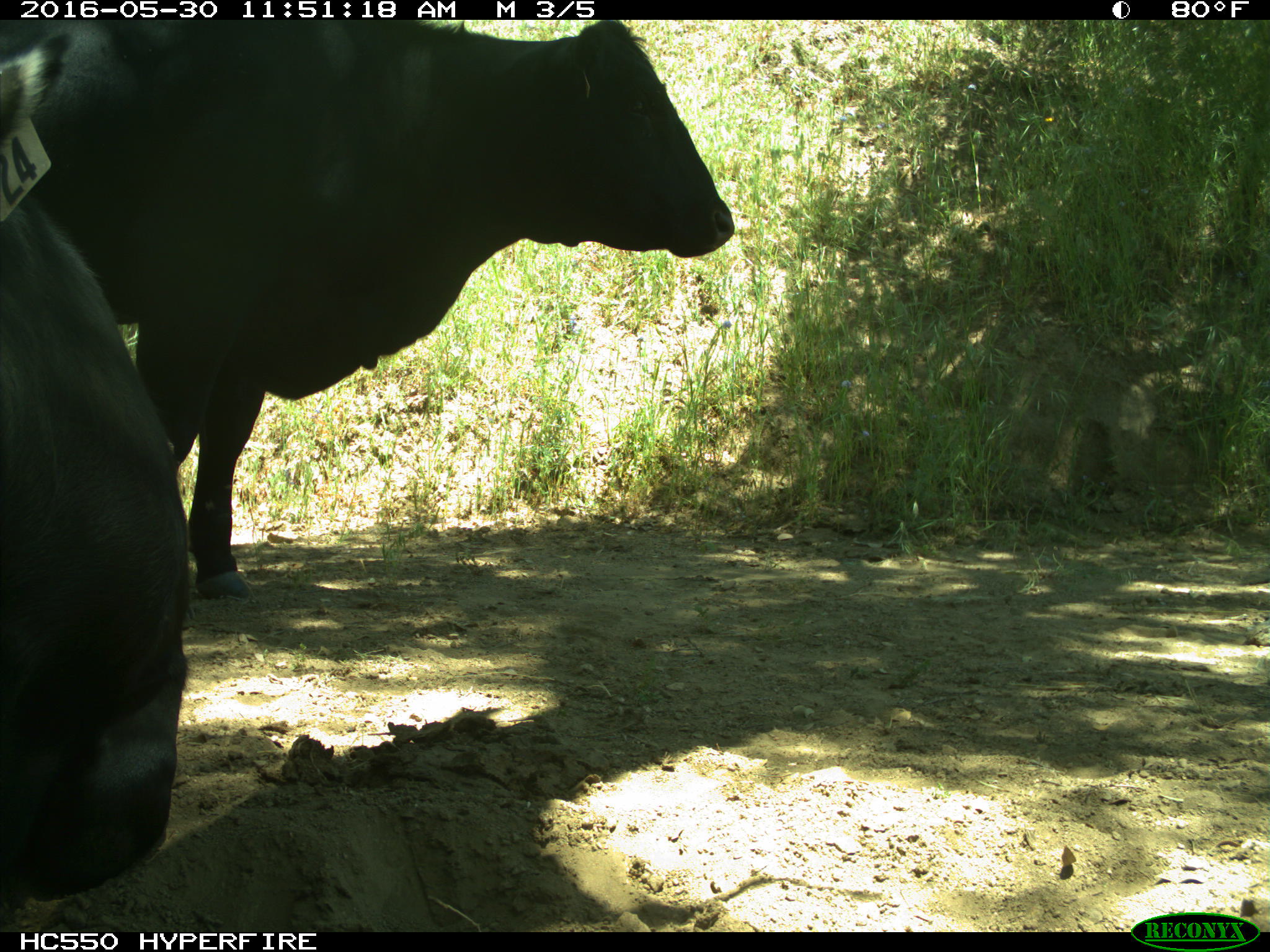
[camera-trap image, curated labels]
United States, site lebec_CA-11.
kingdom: Animalia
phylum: Chordata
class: Mammalia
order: Artiodactyla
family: Bovidae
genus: Bos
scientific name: Bos taurus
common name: domestic cow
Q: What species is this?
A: Bos taurus (domestic cow).